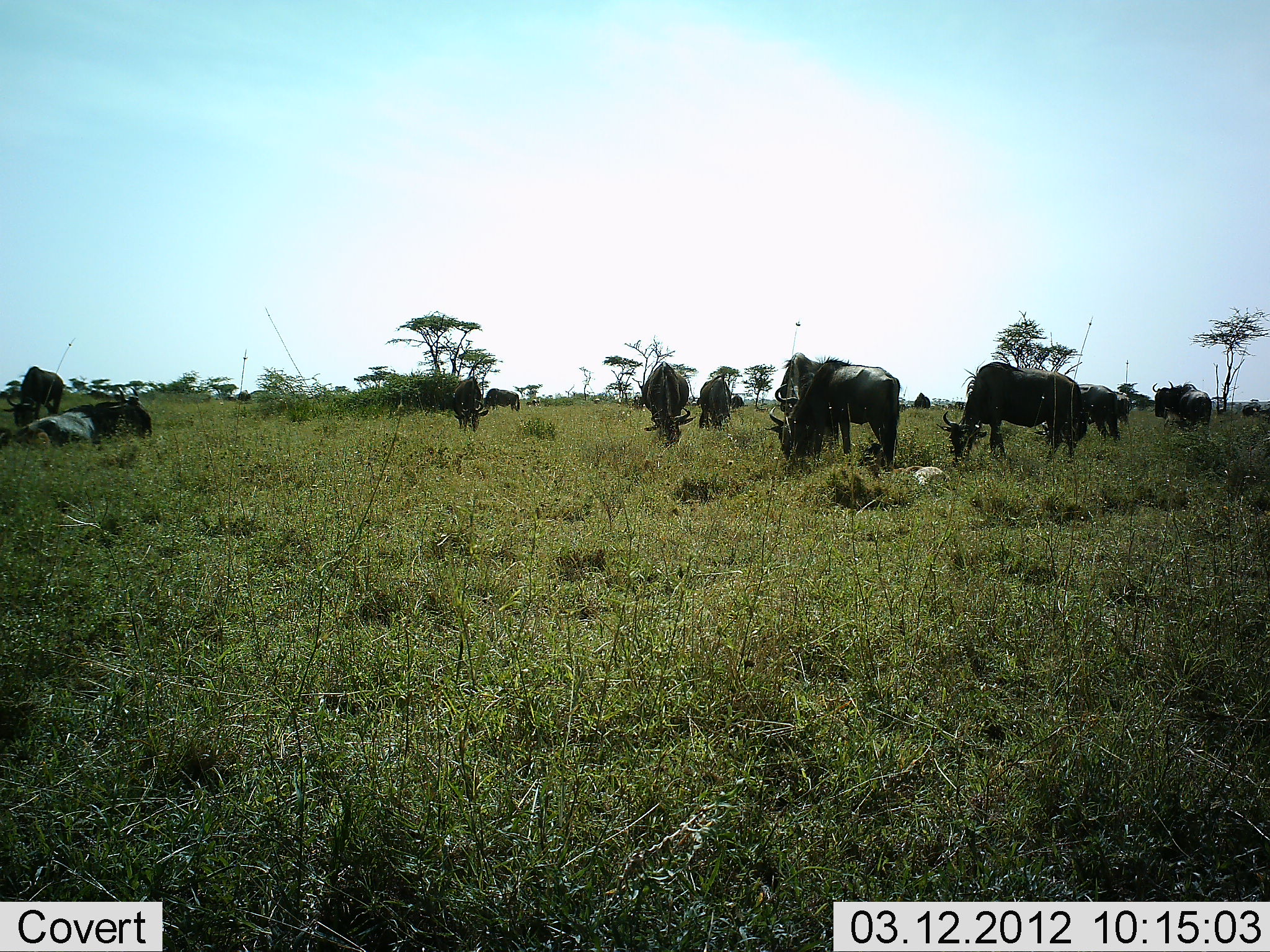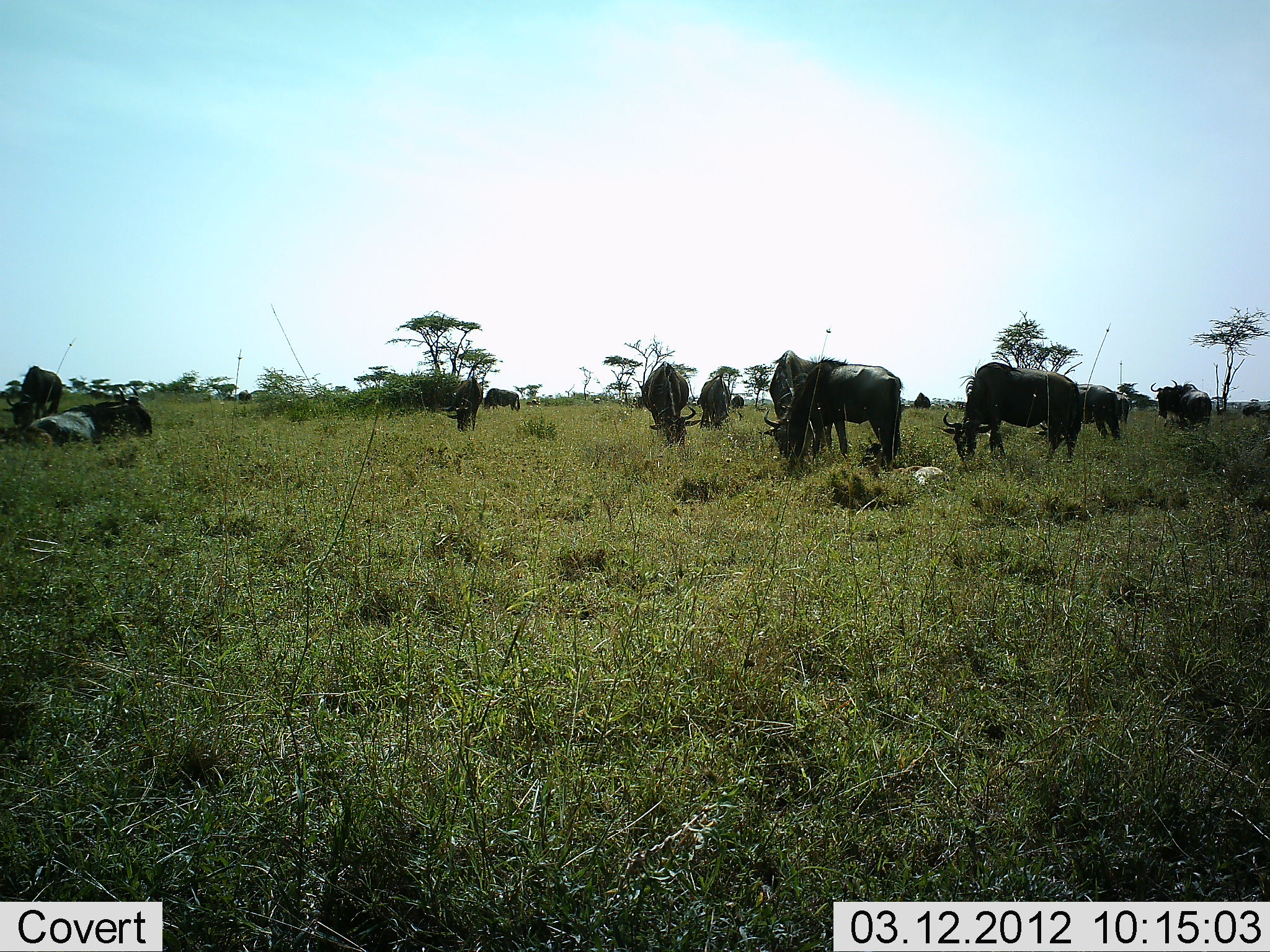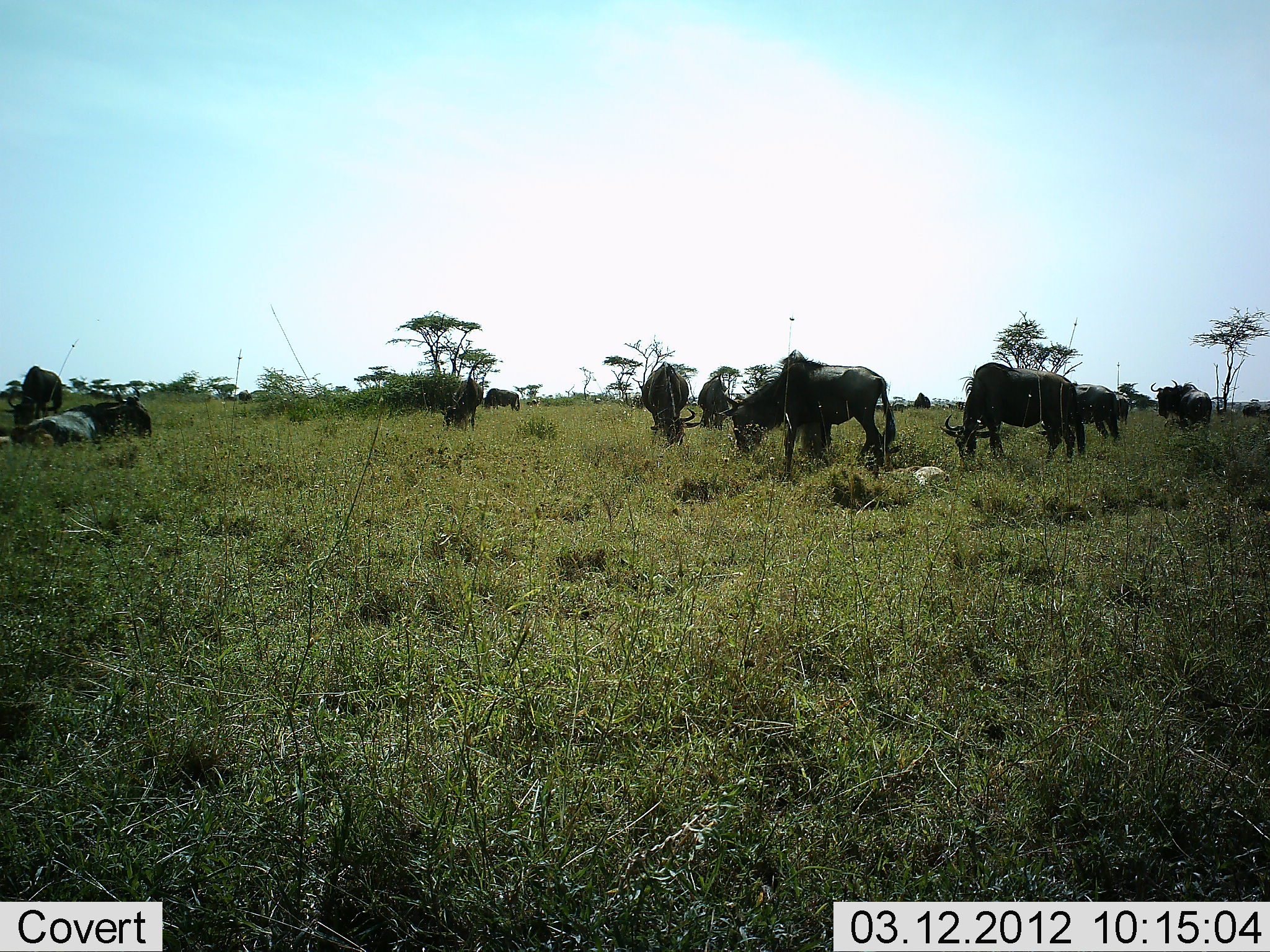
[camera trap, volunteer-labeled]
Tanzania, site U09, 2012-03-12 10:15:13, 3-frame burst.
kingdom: Animalia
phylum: Chordata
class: Mammalia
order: Artiodactyla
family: Bovidae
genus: Connochaetes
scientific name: Connochaetes taurinus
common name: blue wildebeest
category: wildebeest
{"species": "wildebeest (blue wildebeest) (Connochaetes taurinus)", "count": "11-50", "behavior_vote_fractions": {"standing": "56%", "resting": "69%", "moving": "12%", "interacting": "0%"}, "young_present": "0%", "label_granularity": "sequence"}